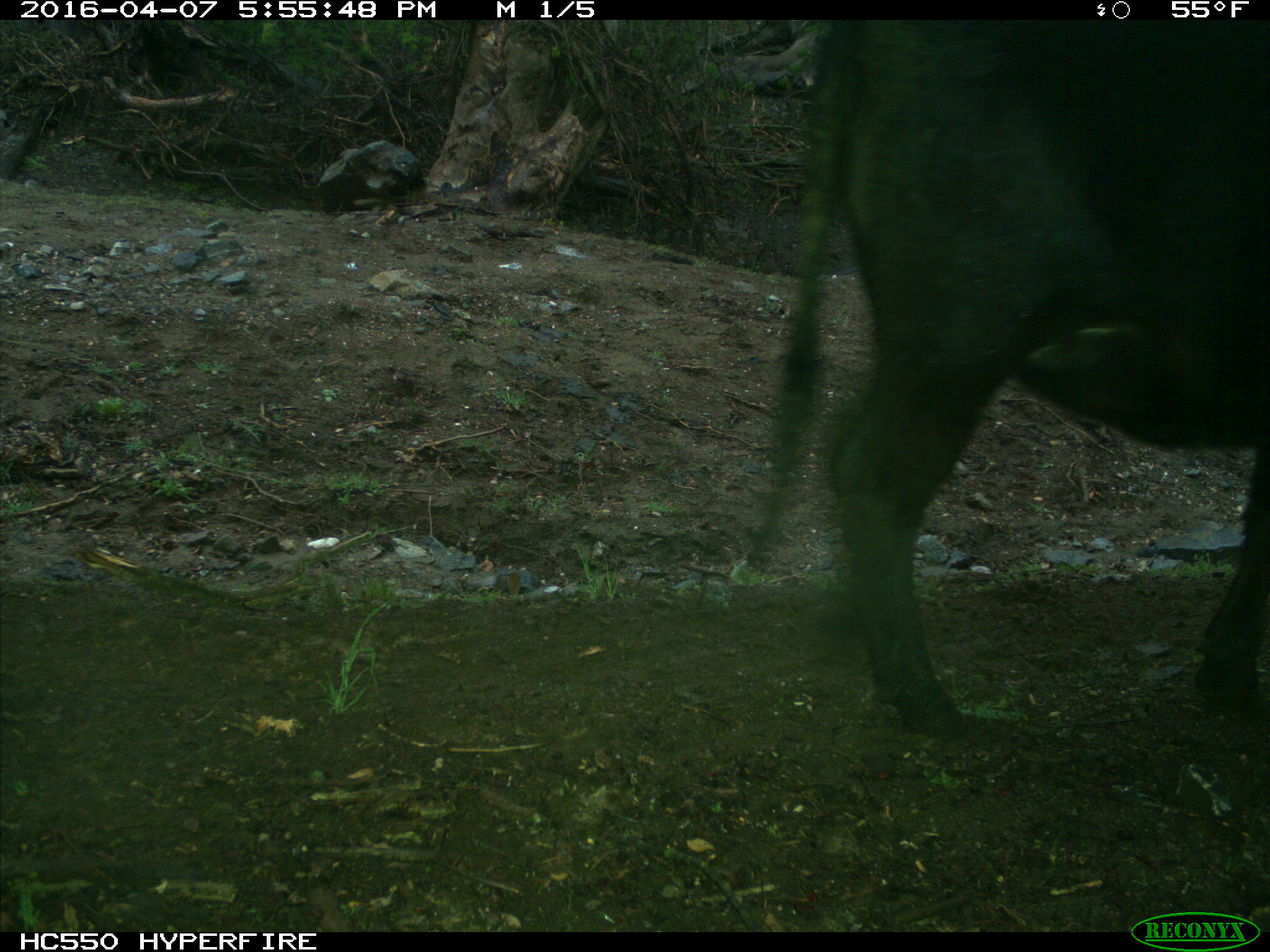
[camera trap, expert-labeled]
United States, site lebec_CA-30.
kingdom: Animalia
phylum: Chordata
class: Mammalia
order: Artiodactyla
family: Bovidae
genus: Bos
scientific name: Bos taurus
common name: domestic cow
Bos taurus (domestic cow).